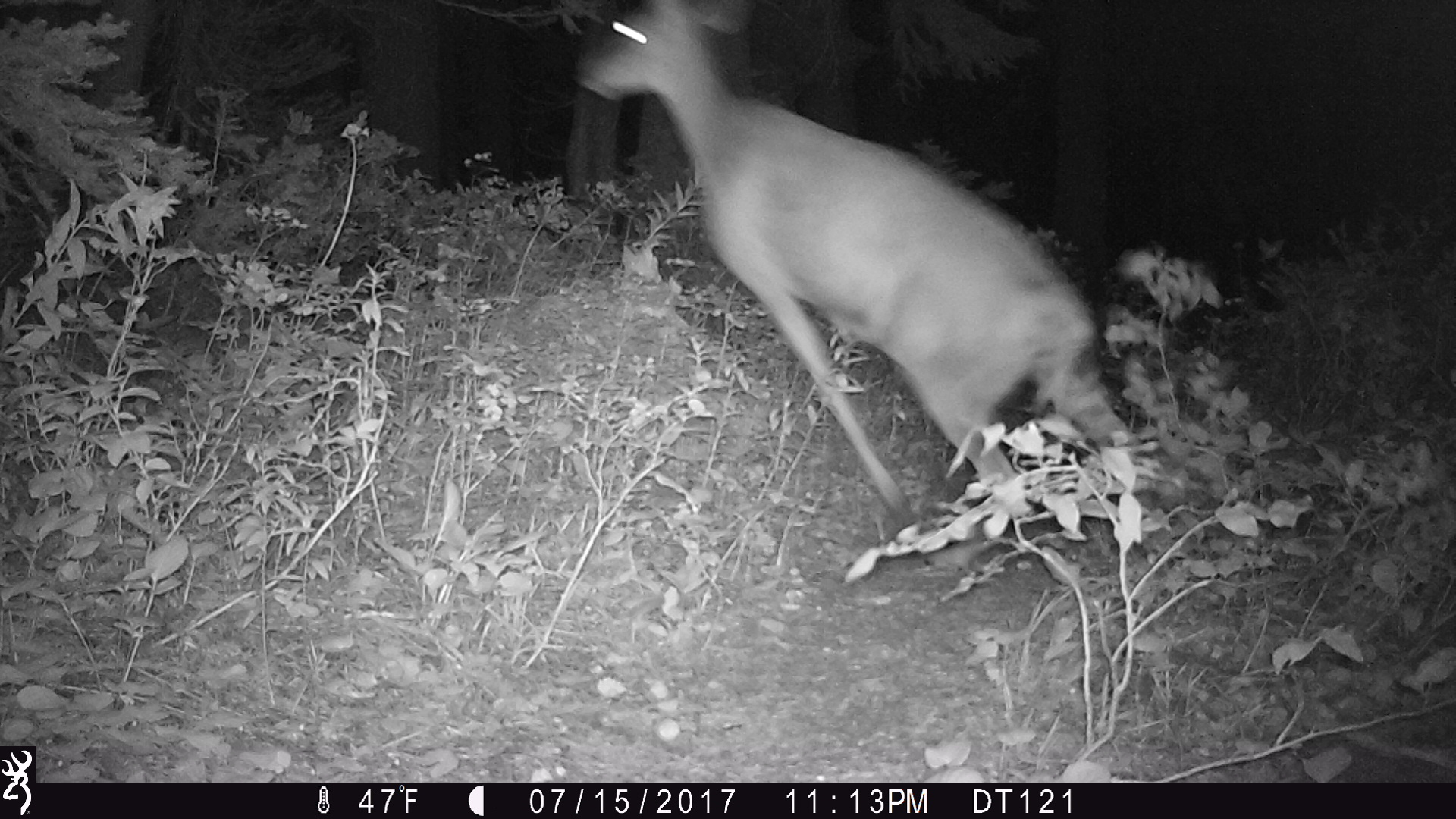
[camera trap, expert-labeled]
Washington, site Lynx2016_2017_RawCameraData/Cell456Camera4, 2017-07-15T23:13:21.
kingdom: Animalia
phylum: Chordata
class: Mammalia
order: Artiodactyla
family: Cervidae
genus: Odocoileus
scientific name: Odocoileus hemionus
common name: mule deer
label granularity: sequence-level